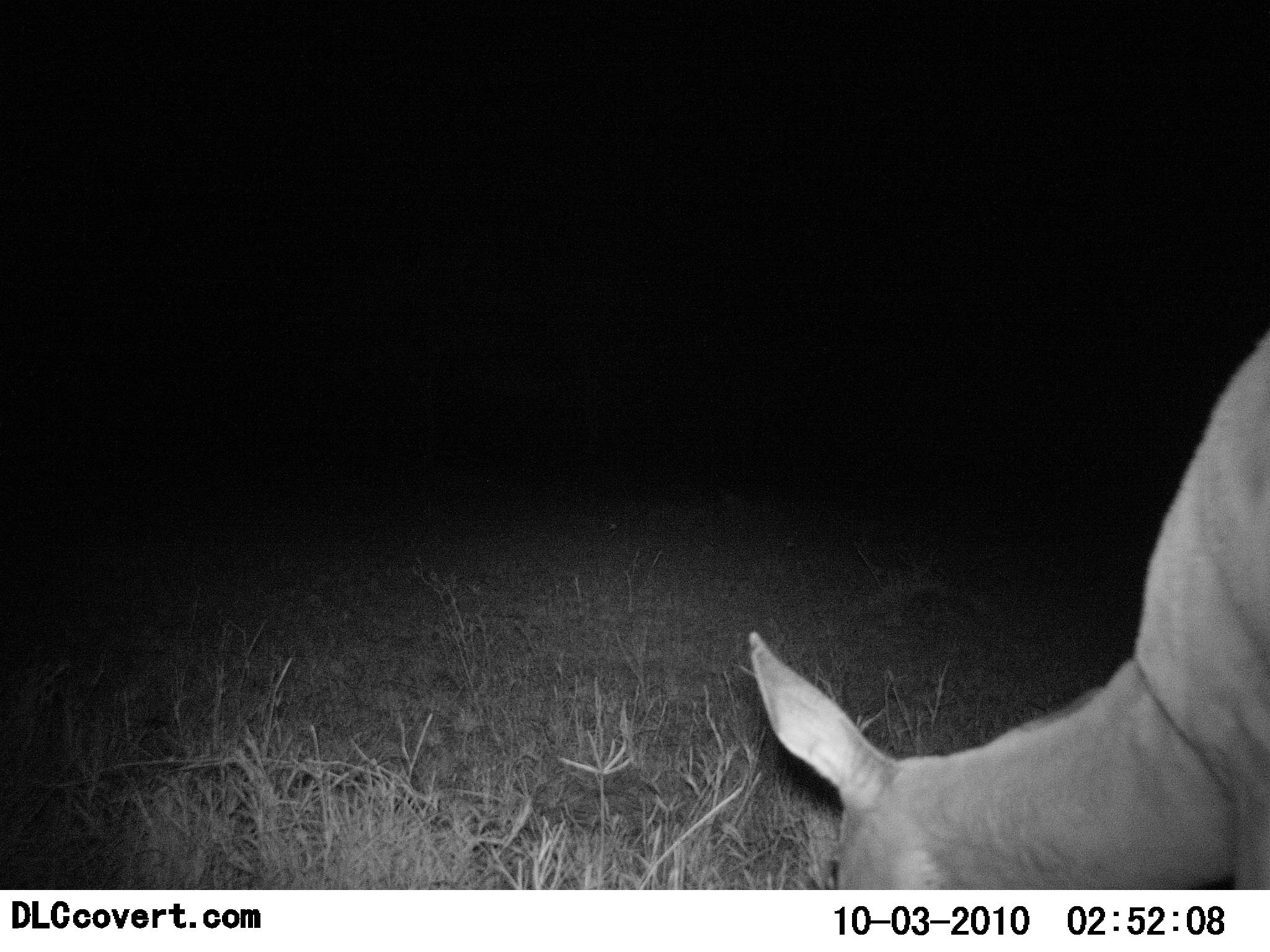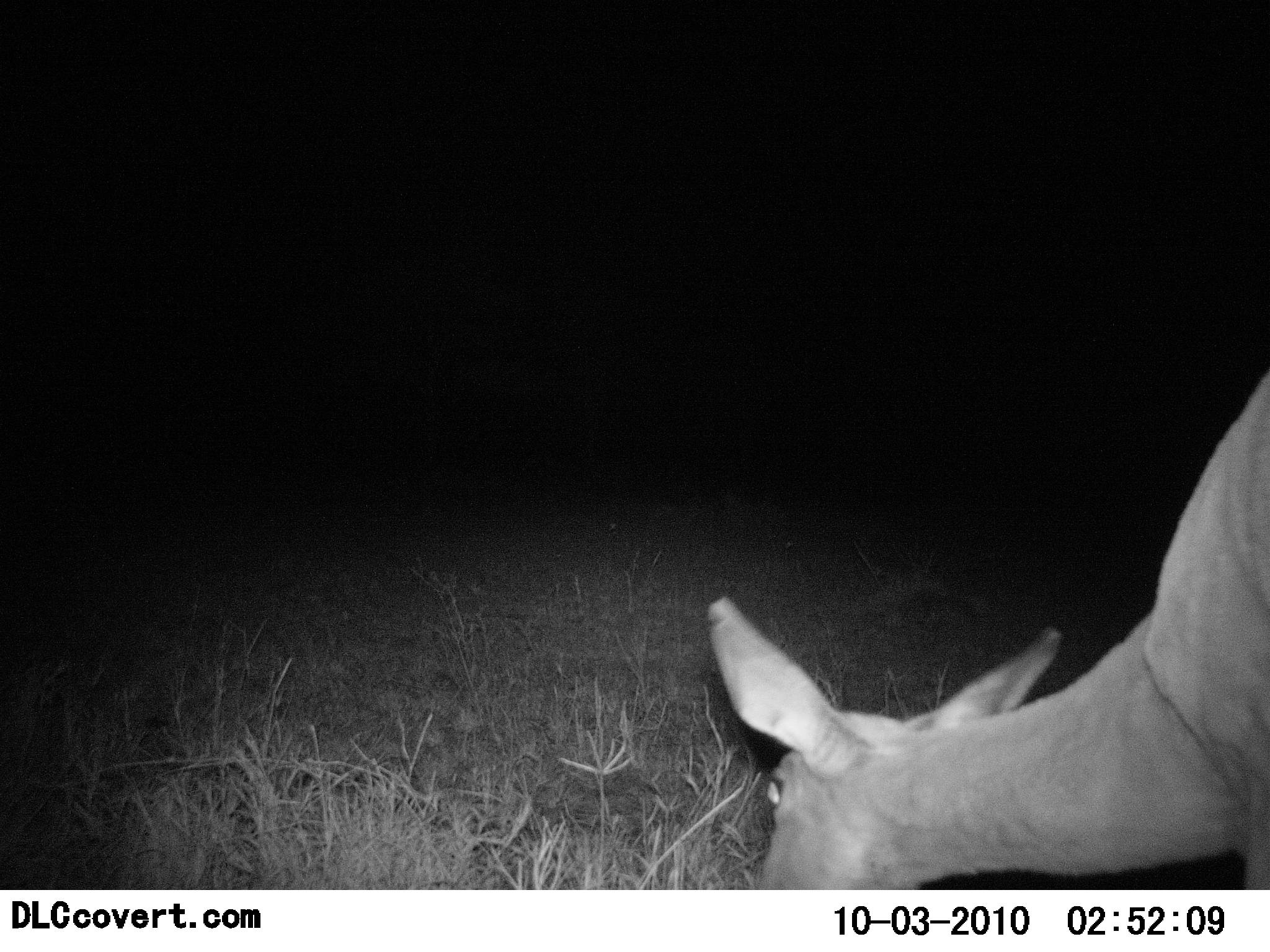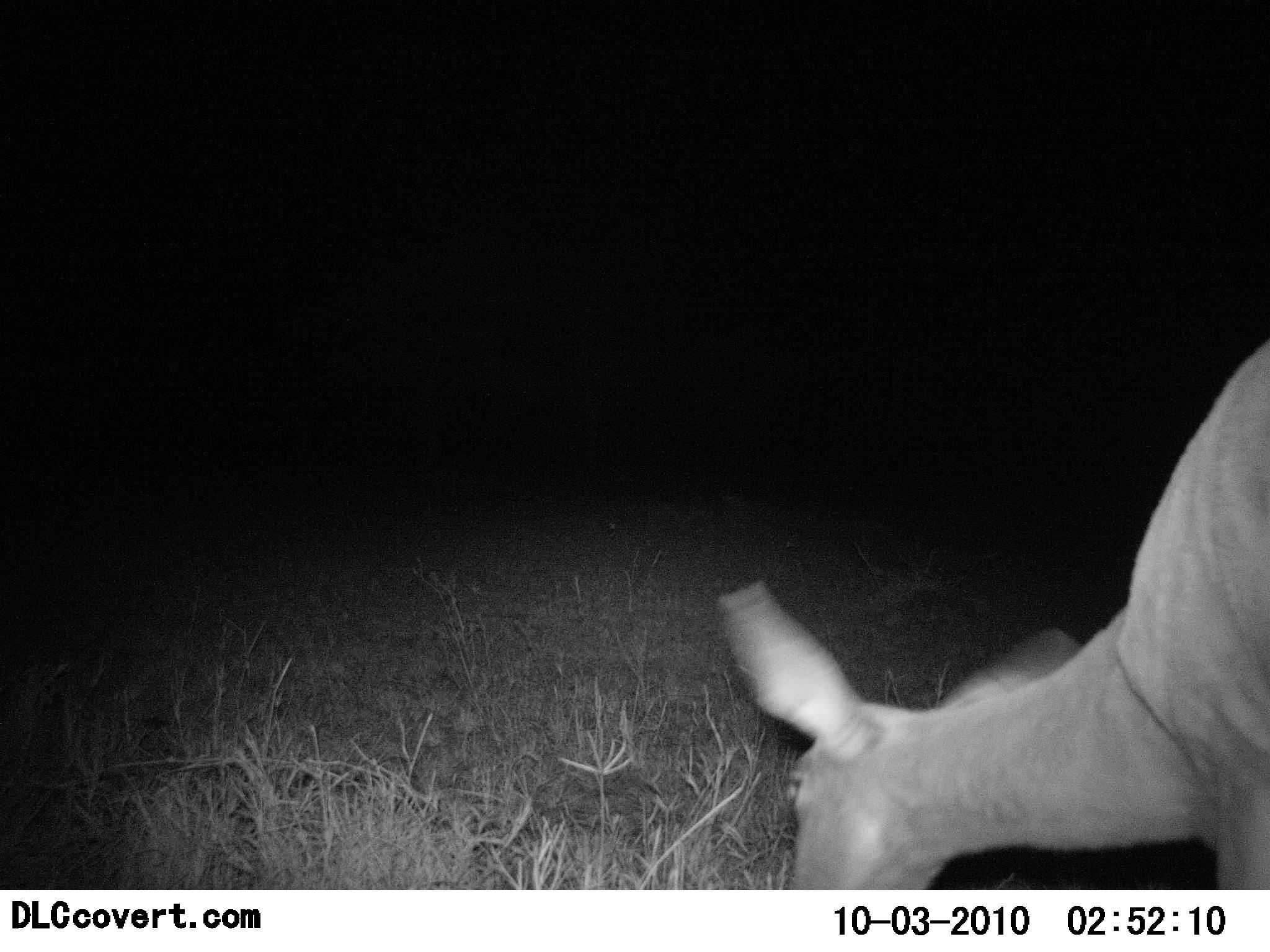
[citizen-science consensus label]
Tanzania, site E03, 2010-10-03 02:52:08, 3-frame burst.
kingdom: Animalia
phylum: Chordata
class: Mammalia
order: Artiodactyla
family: Bovidae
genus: Redunca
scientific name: Redunca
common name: reedbuck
Reedbuck (Redunca), count 1. Behavior (volunteer vote fractions): standing 31%, resting 0%, moving 0%, interacting 0%. Young present (vote fraction): 0%. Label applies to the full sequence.